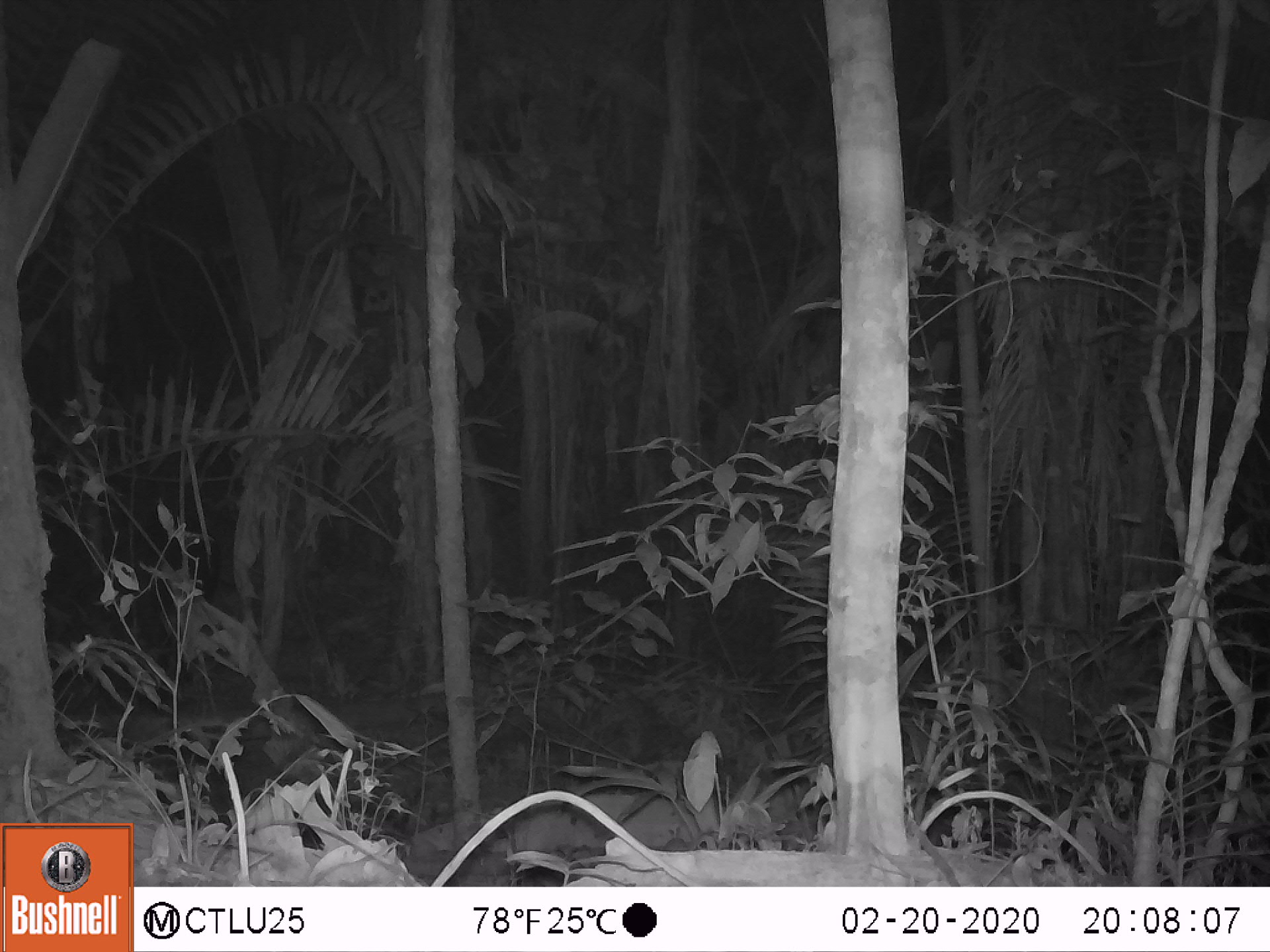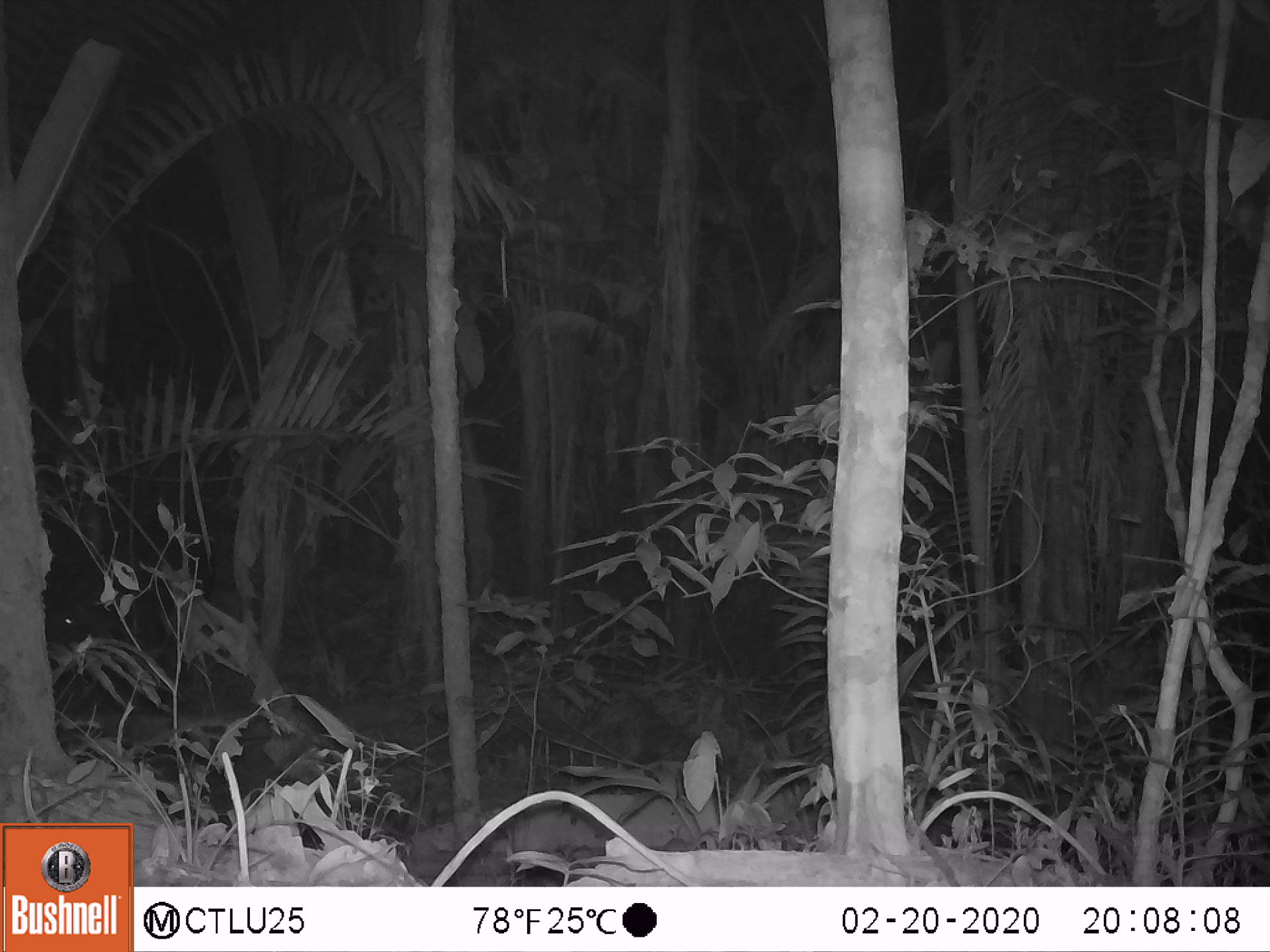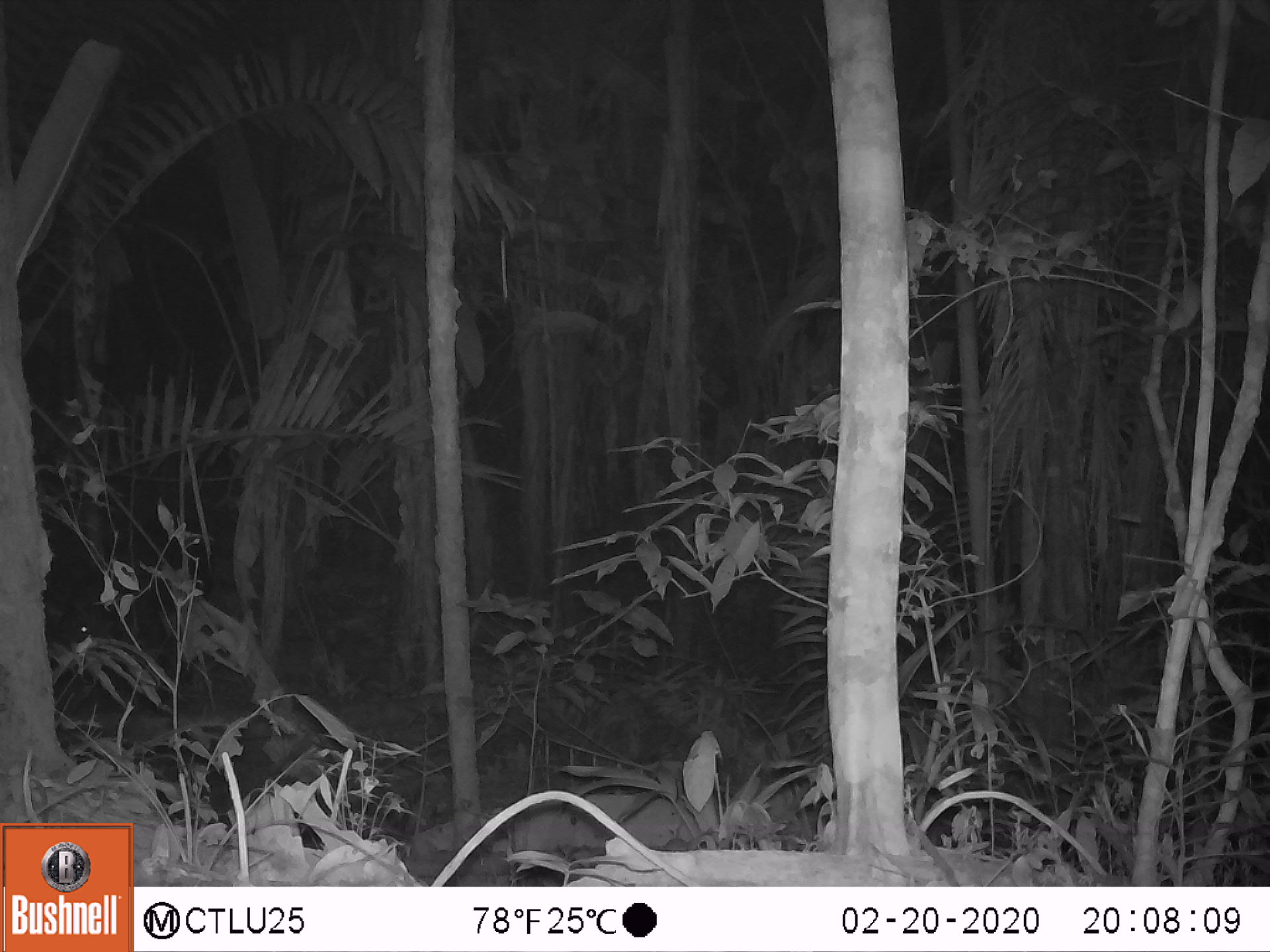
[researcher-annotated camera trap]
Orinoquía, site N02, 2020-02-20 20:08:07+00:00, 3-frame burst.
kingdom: Animalia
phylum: Chordata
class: Mammalia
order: Perissodactyla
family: Tapiridae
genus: Tapirus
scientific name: Tapirus terrestris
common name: lowland tapir